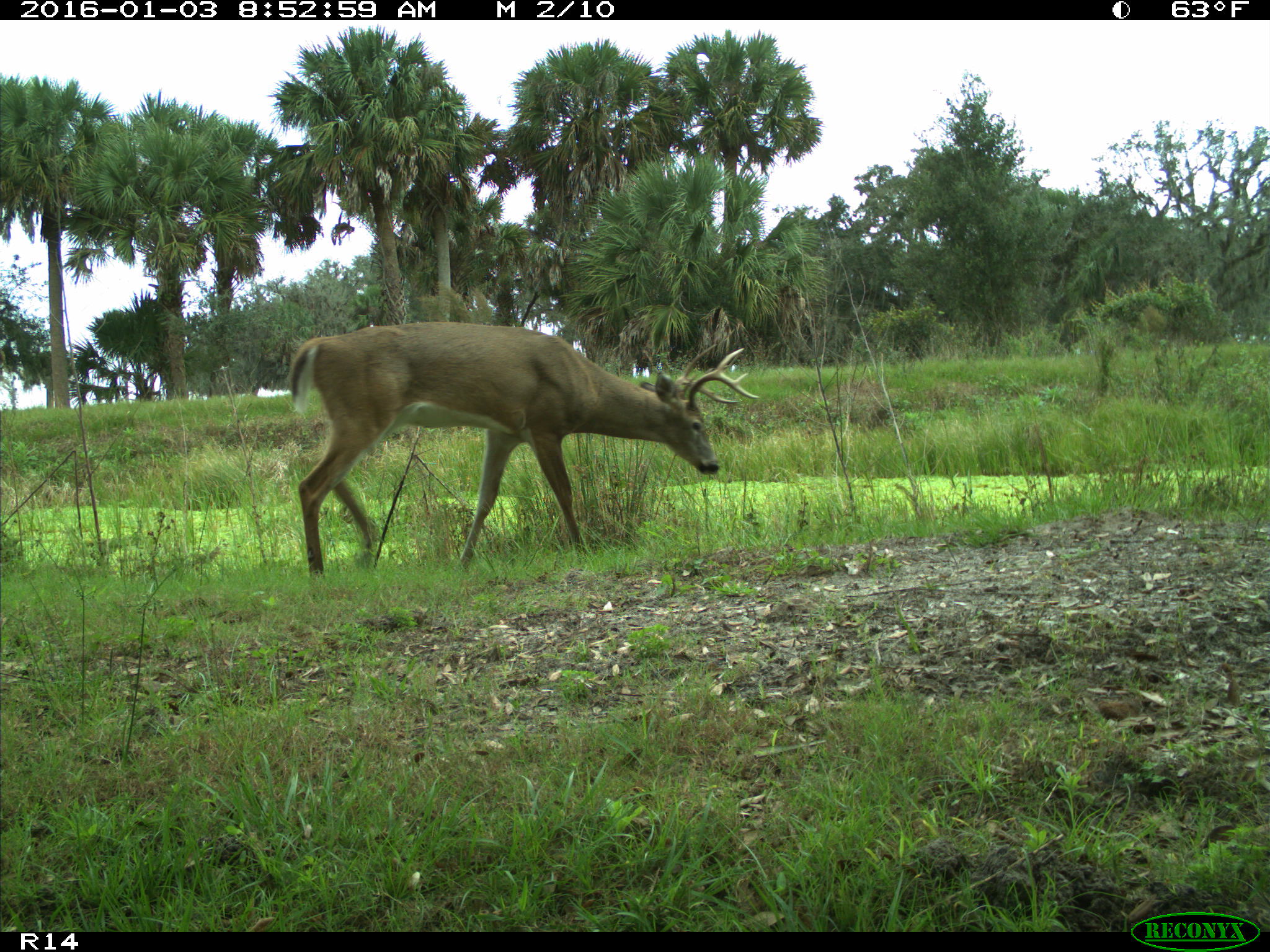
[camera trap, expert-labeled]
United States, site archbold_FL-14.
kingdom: Animalia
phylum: Chordata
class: Mammalia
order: Artiodactyla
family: Cervidae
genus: Odocoileus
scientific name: Odocoileus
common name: deer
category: unidentified deer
Unidentified deer (deer) (Odocoileus).